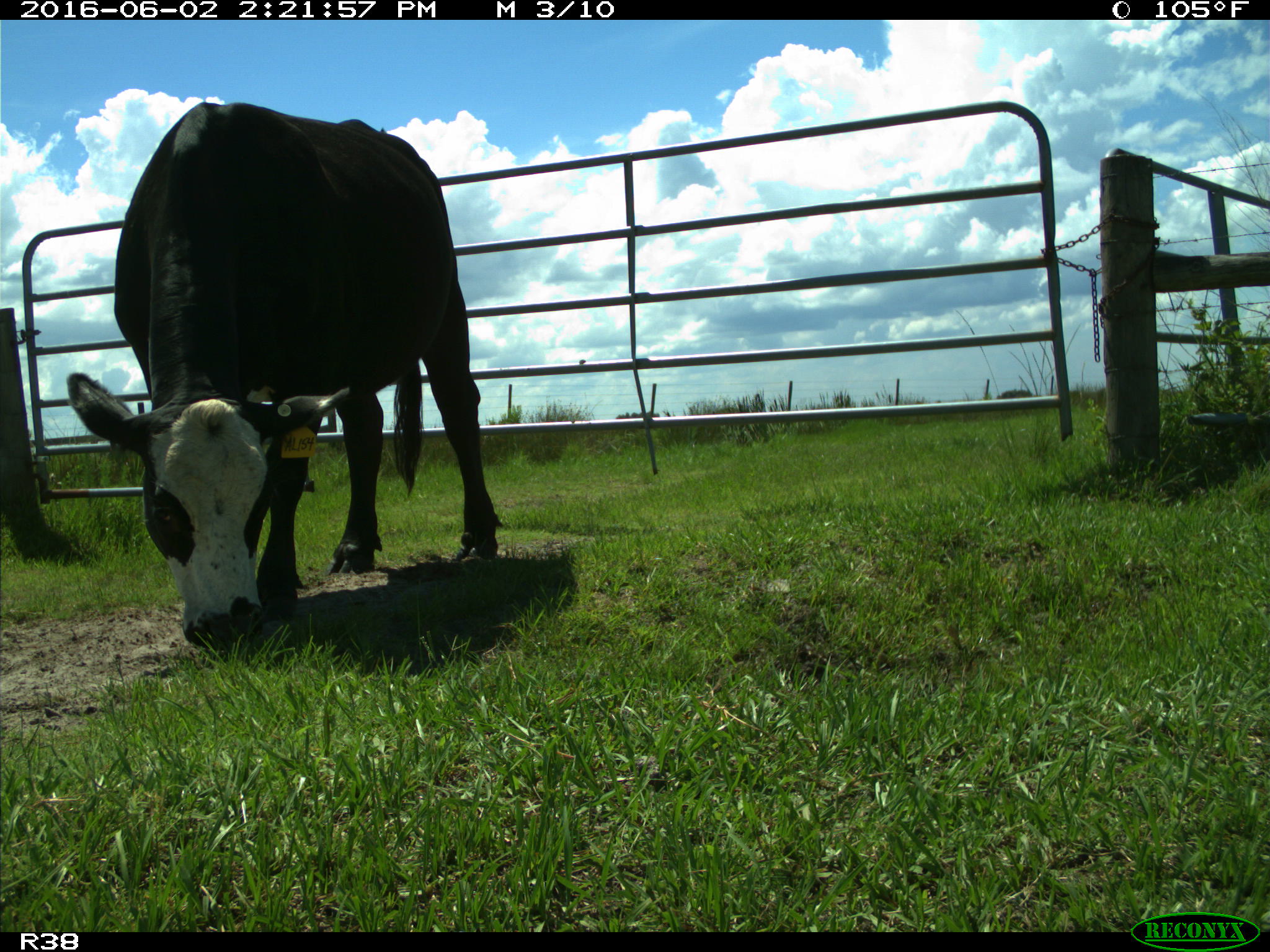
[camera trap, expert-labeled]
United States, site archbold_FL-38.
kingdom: Animalia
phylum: Chordata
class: Mammalia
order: Artiodactyla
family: Bovidae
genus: Bos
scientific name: Bos taurus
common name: domestic cow